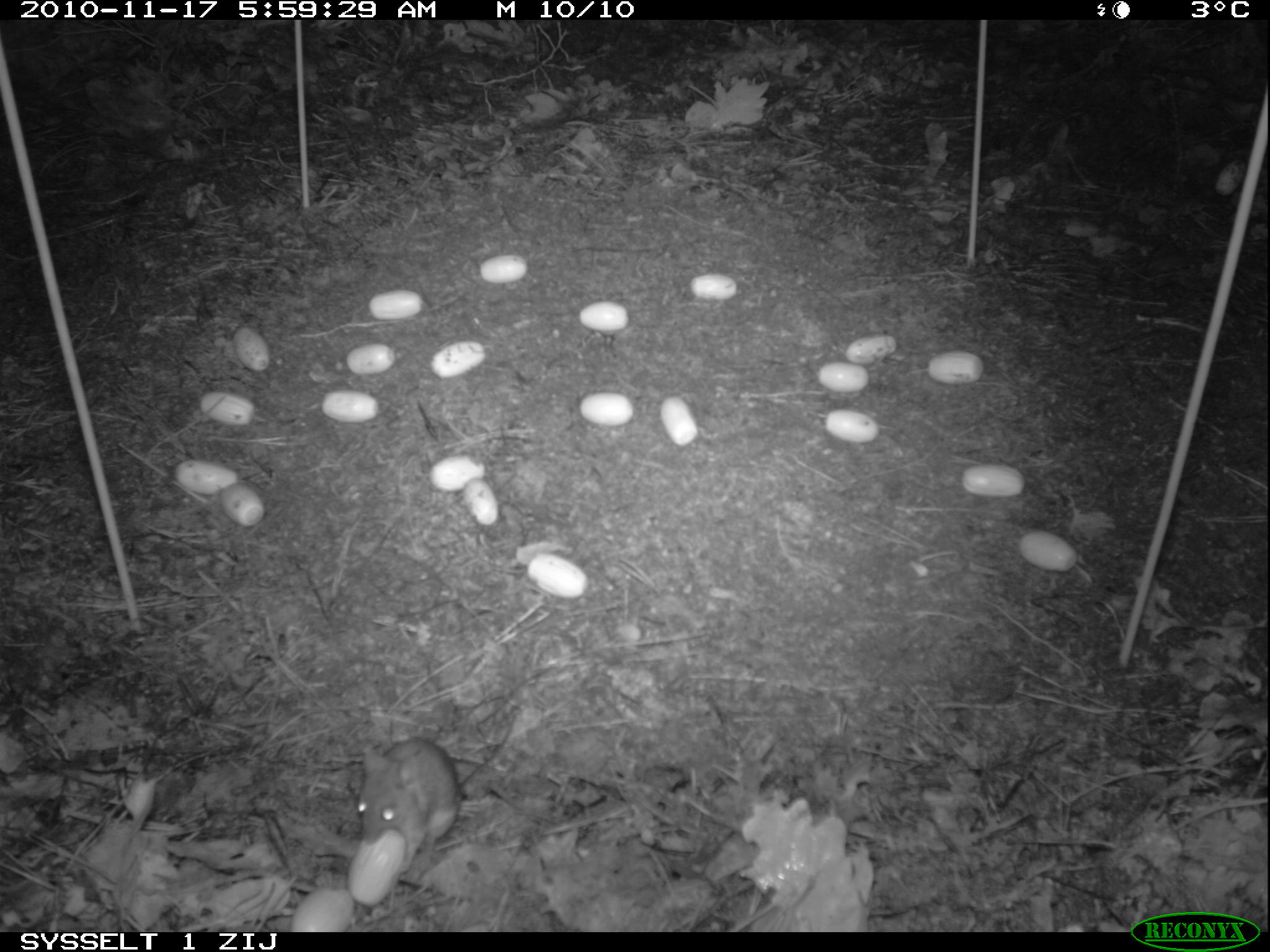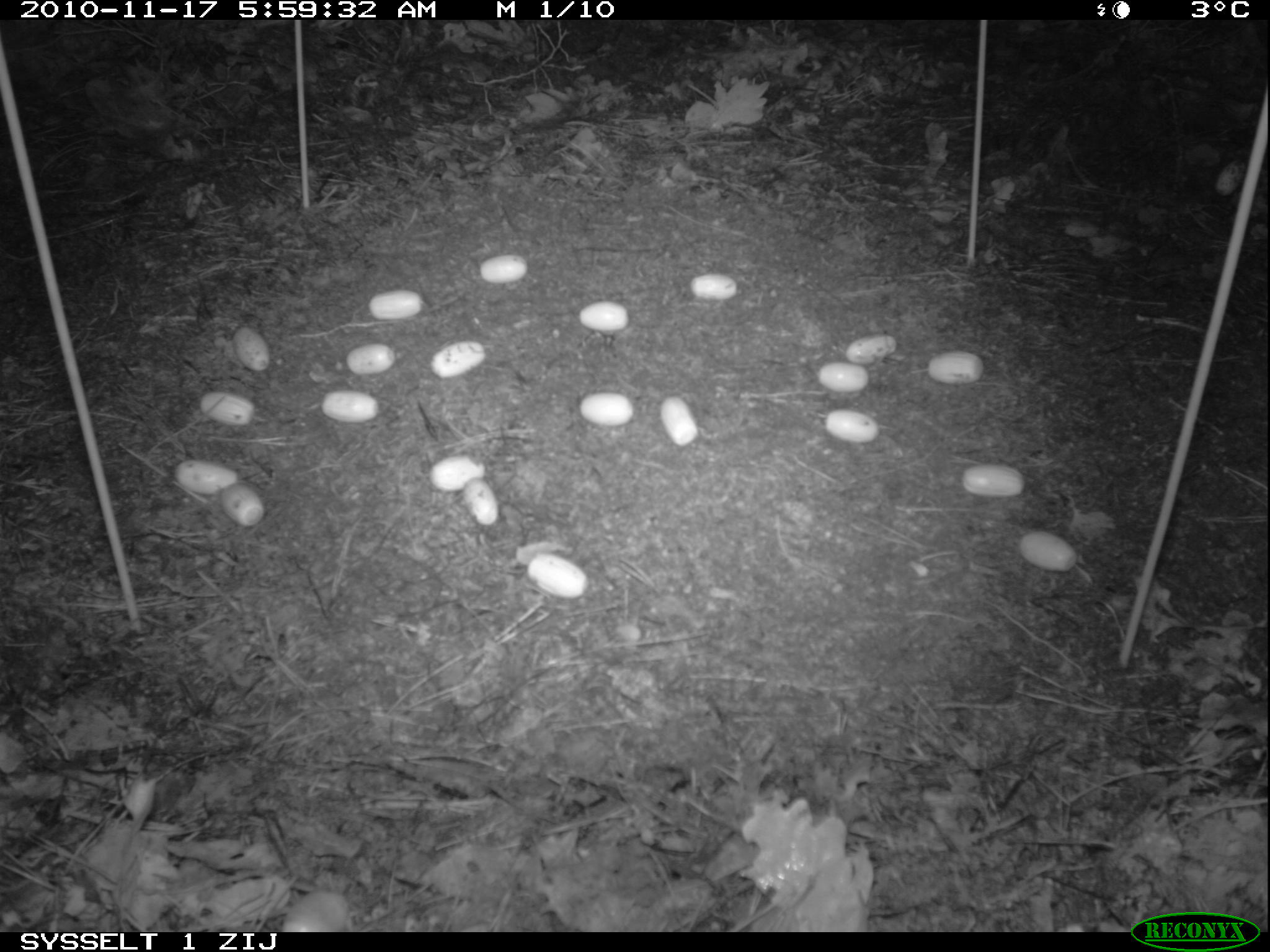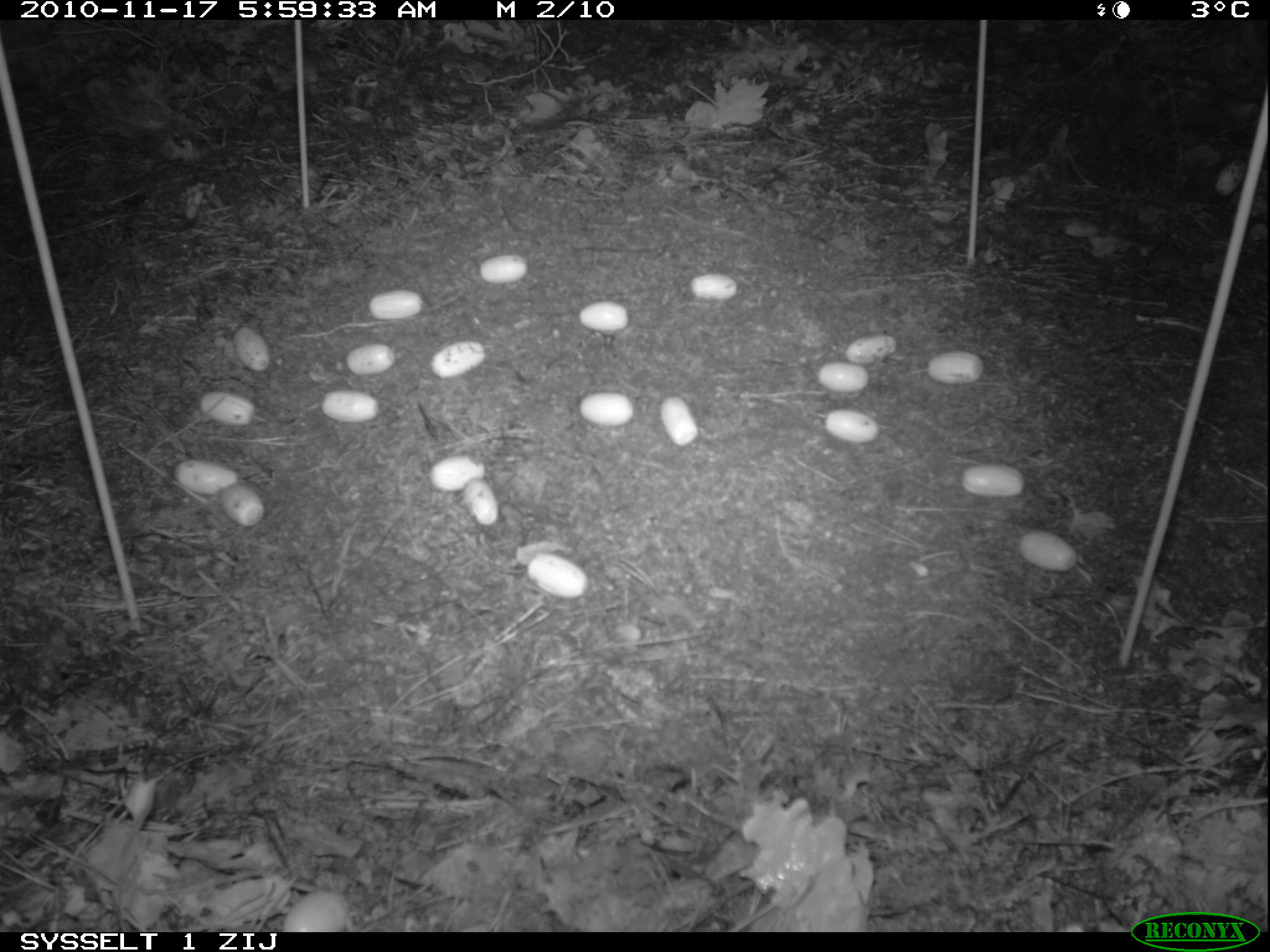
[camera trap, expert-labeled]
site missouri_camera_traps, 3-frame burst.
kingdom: Animalia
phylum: Chordata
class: Mammalia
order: Rodentia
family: Muridae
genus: Apodemus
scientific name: Apodemus sylvaticus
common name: wood mouse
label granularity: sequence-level